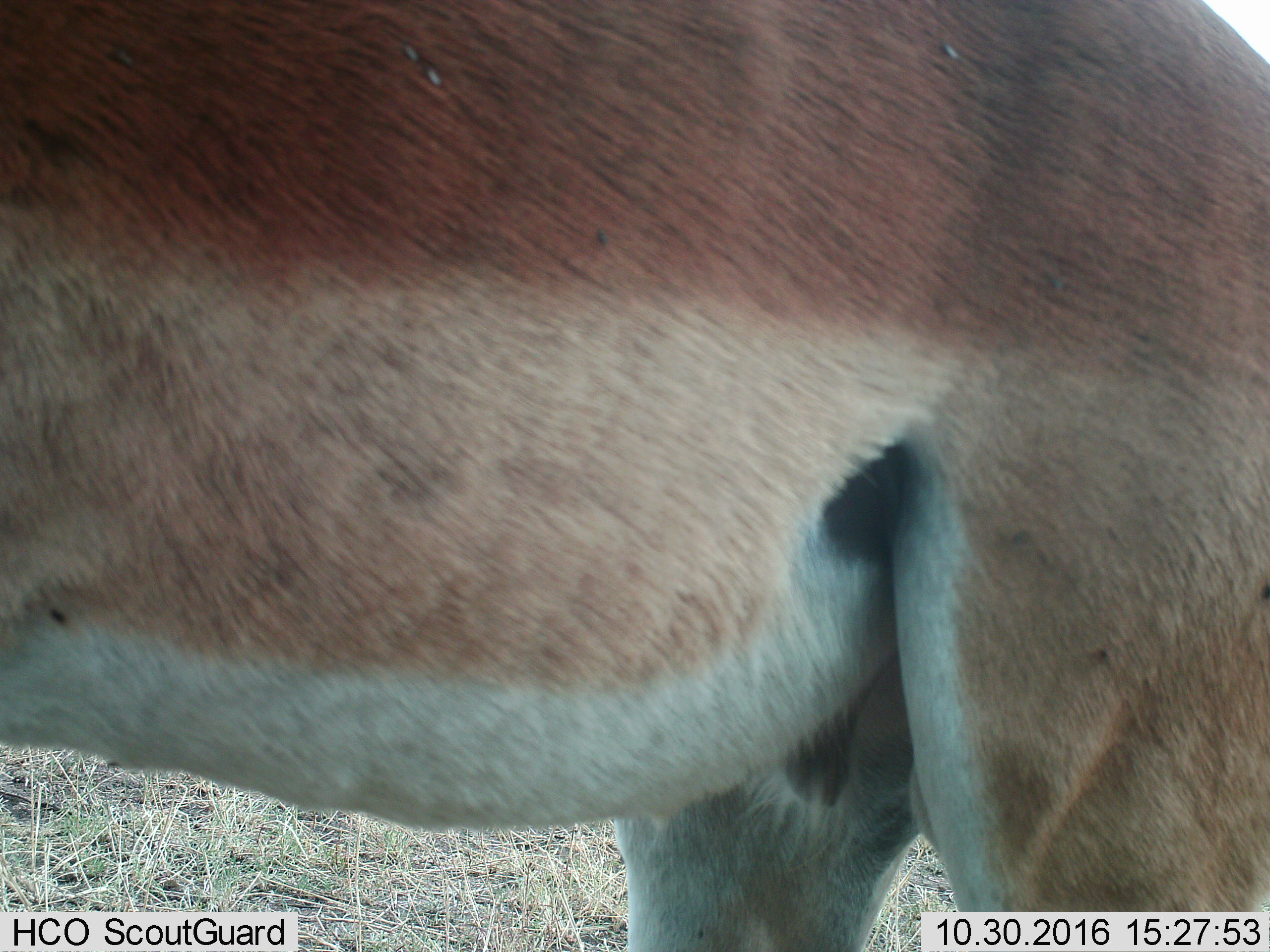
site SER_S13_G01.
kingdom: Animalia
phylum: Chordata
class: Mammalia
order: Artiodactyla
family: Bovidae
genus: Aepyceros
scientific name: Aepyceros melampus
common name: impala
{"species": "impala (Aepyceros melampus)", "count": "1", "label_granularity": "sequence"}